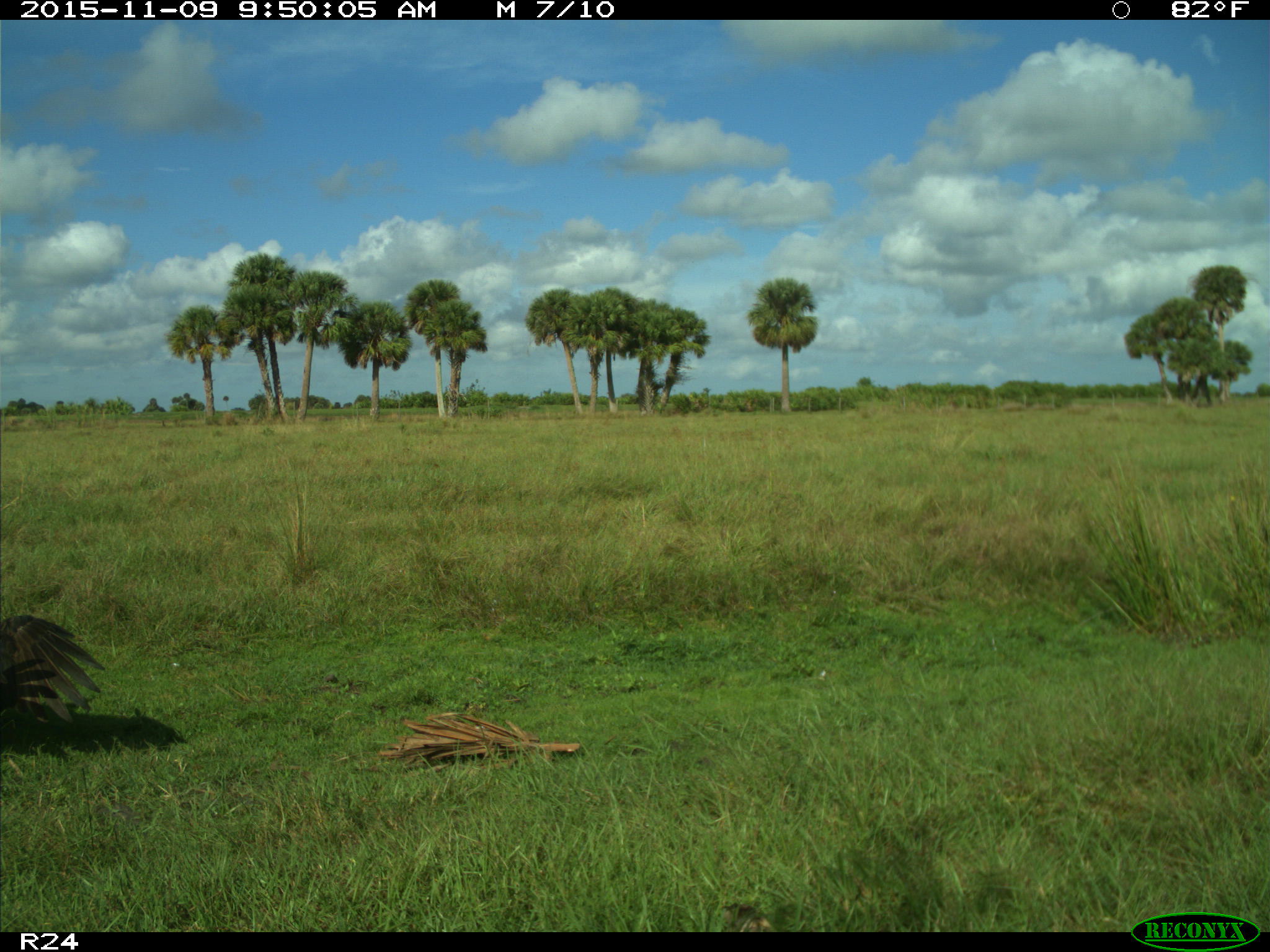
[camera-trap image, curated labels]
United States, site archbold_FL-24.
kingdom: Animalia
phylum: Chordata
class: Aves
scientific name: Aves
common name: birds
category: unidentified bird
Unidentified bird (birds) (Aves).